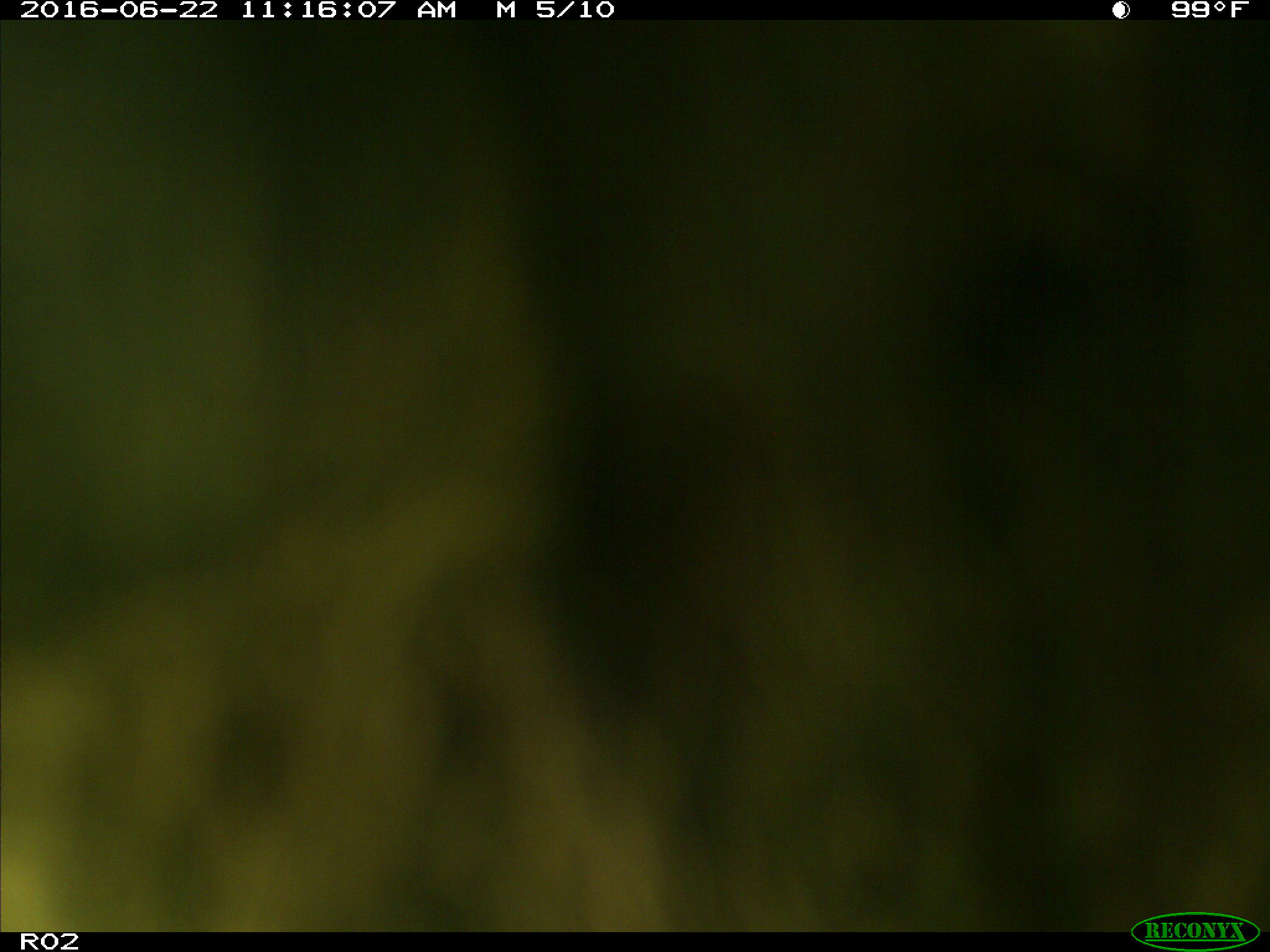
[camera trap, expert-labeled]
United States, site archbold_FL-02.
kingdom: Animalia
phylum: Chordata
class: Mammalia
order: Artiodactyla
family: Bovidae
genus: Bos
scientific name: Bos taurus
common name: domestic cow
Bos taurus (domestic cow).